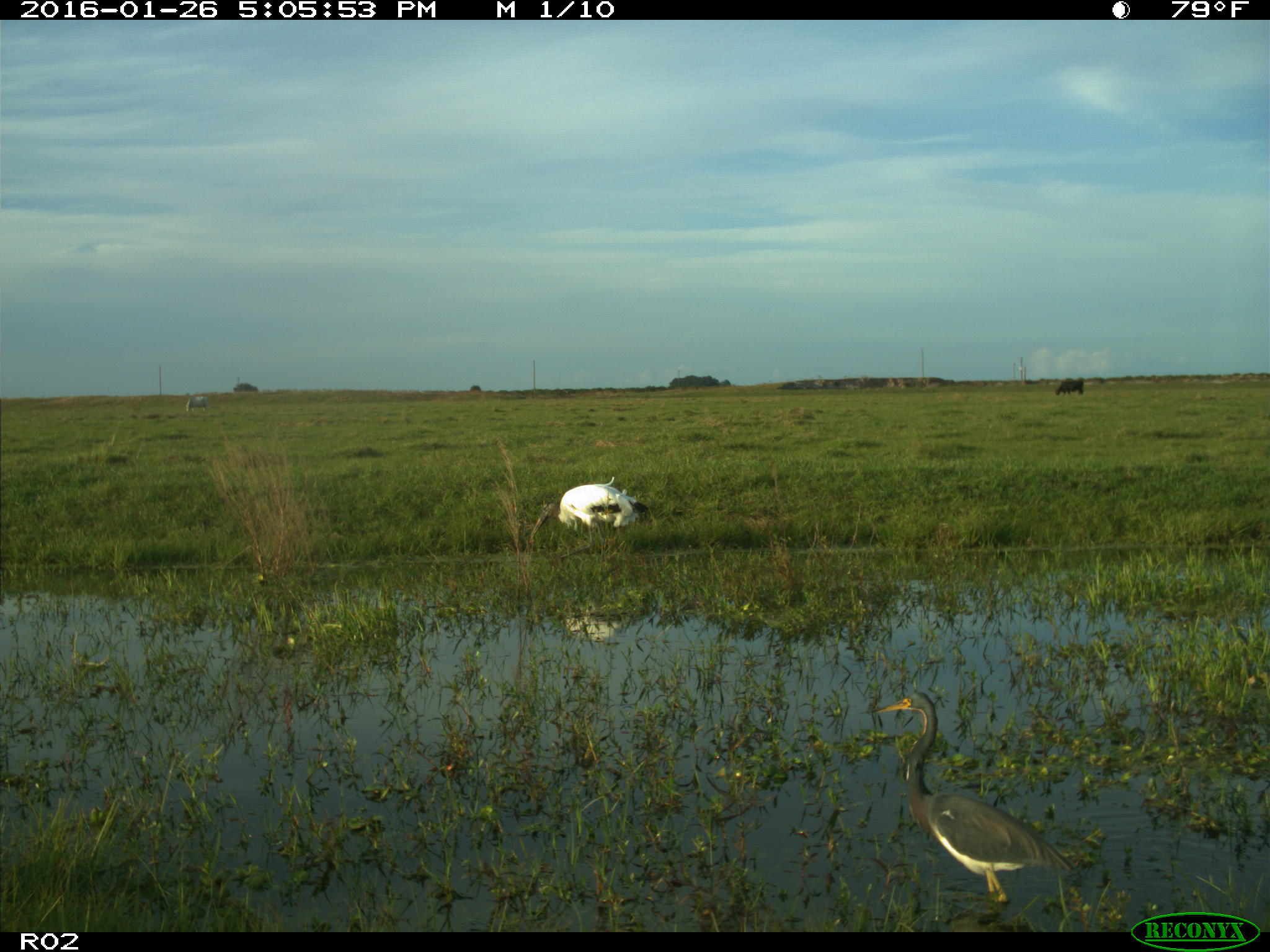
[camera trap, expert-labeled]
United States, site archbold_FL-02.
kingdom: Animalia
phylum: Chordata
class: Aves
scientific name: Aves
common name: birds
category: unidentified bird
Unidentified bird (birds) (Aves).